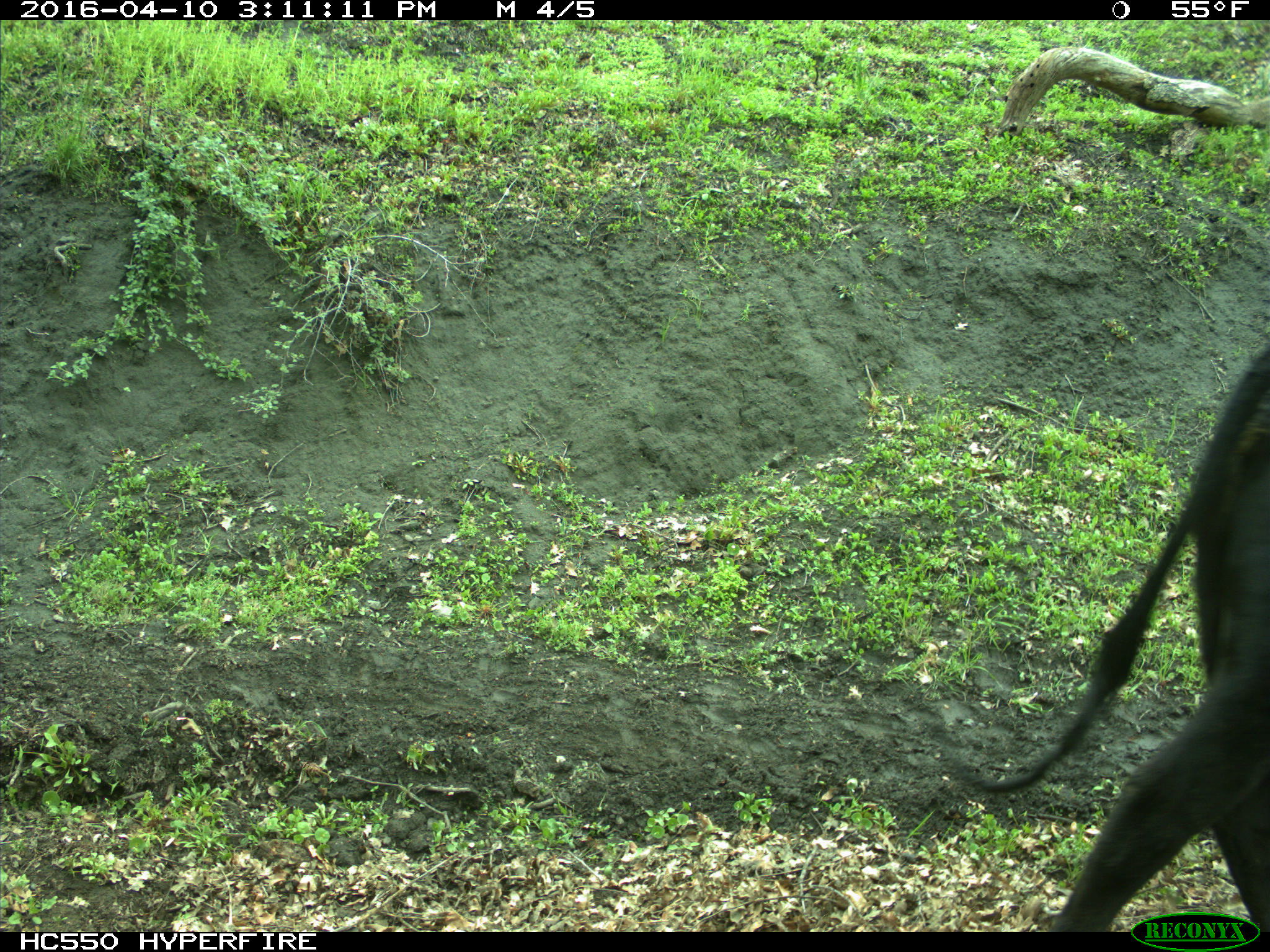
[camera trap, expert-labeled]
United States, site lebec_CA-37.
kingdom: Animalia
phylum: Chordata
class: Mammalia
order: Artiodactyla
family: Bovidae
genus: Bos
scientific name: Bos taurus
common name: domestic cow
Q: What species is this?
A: Bos taurus (domestic cow).